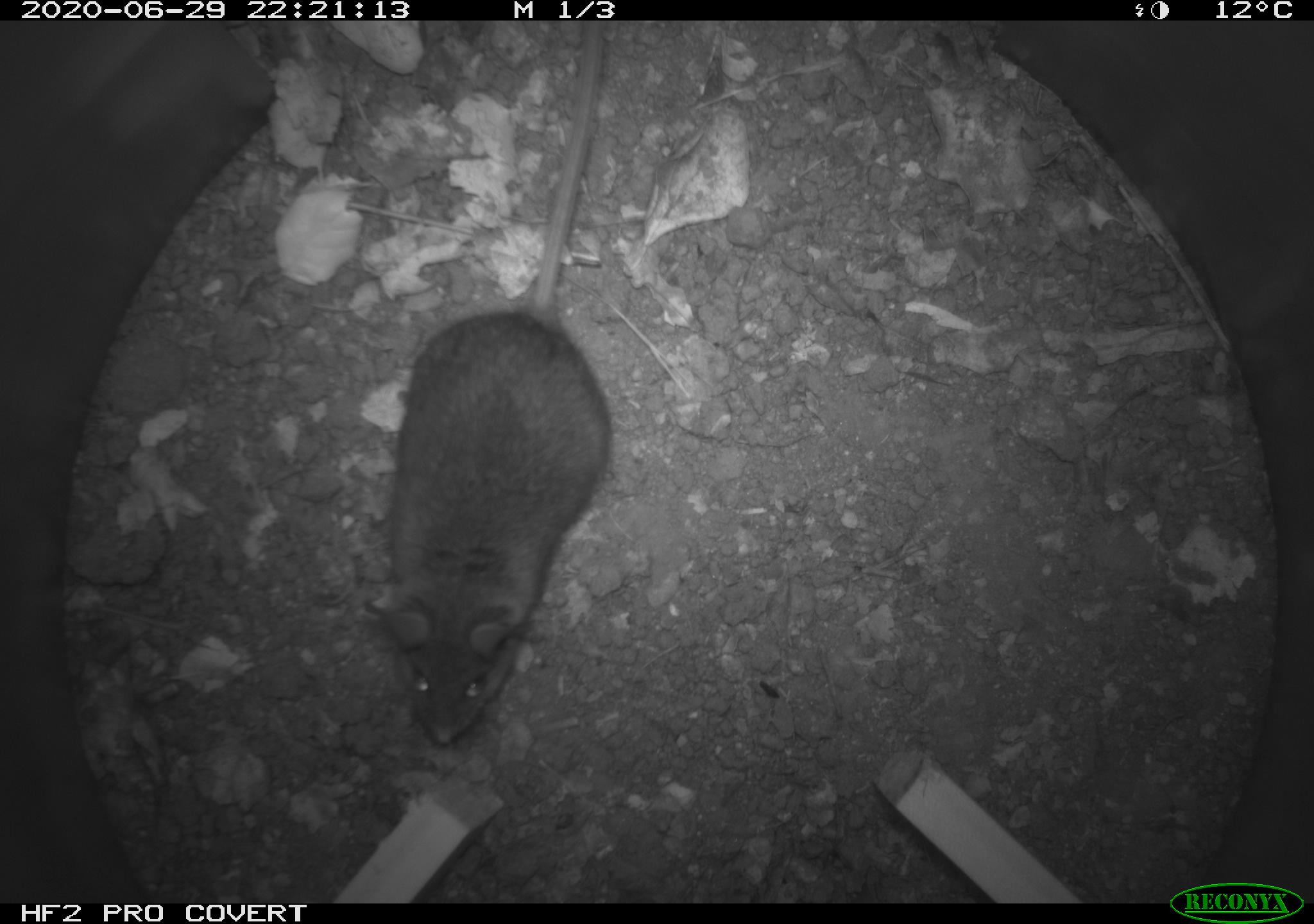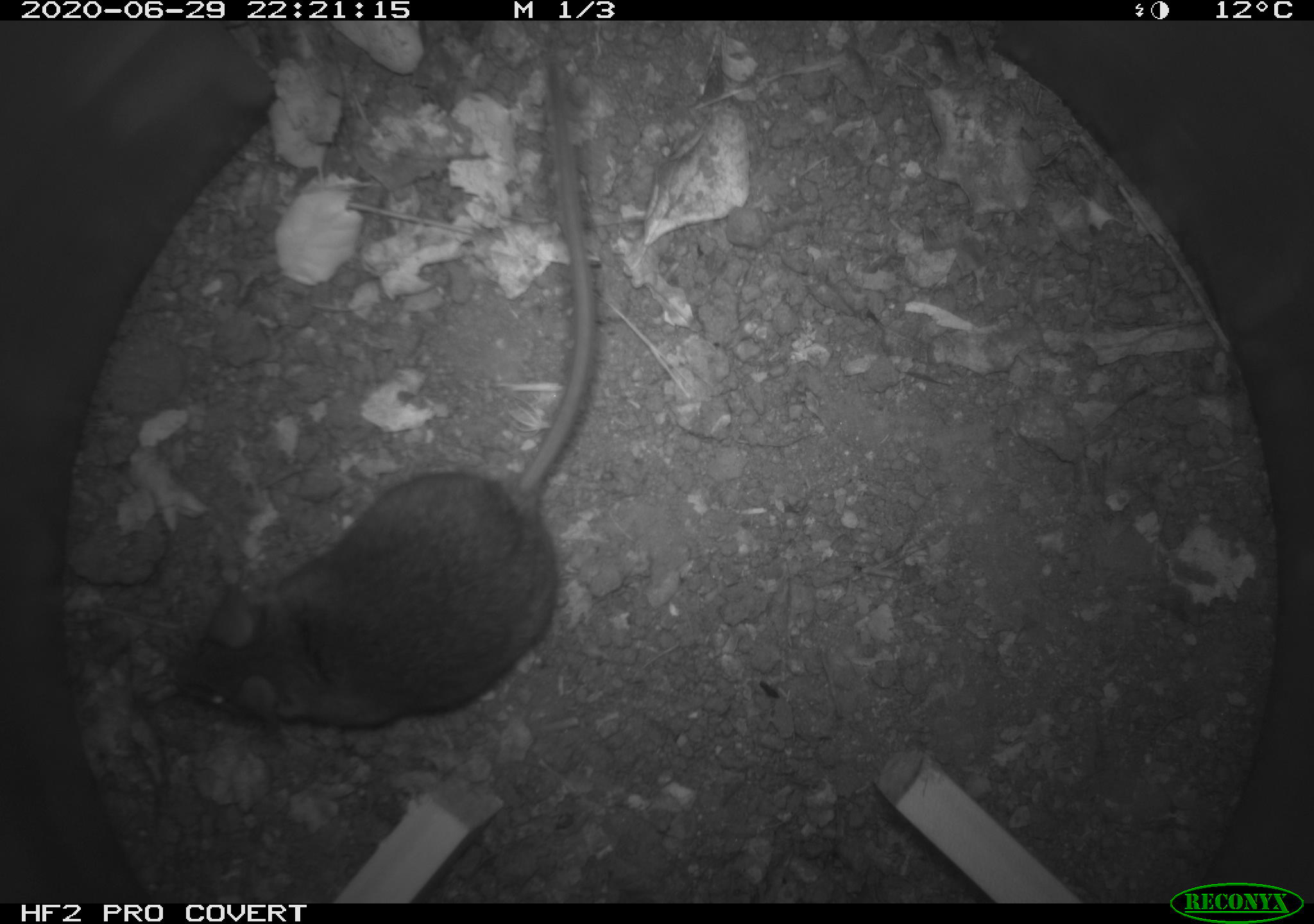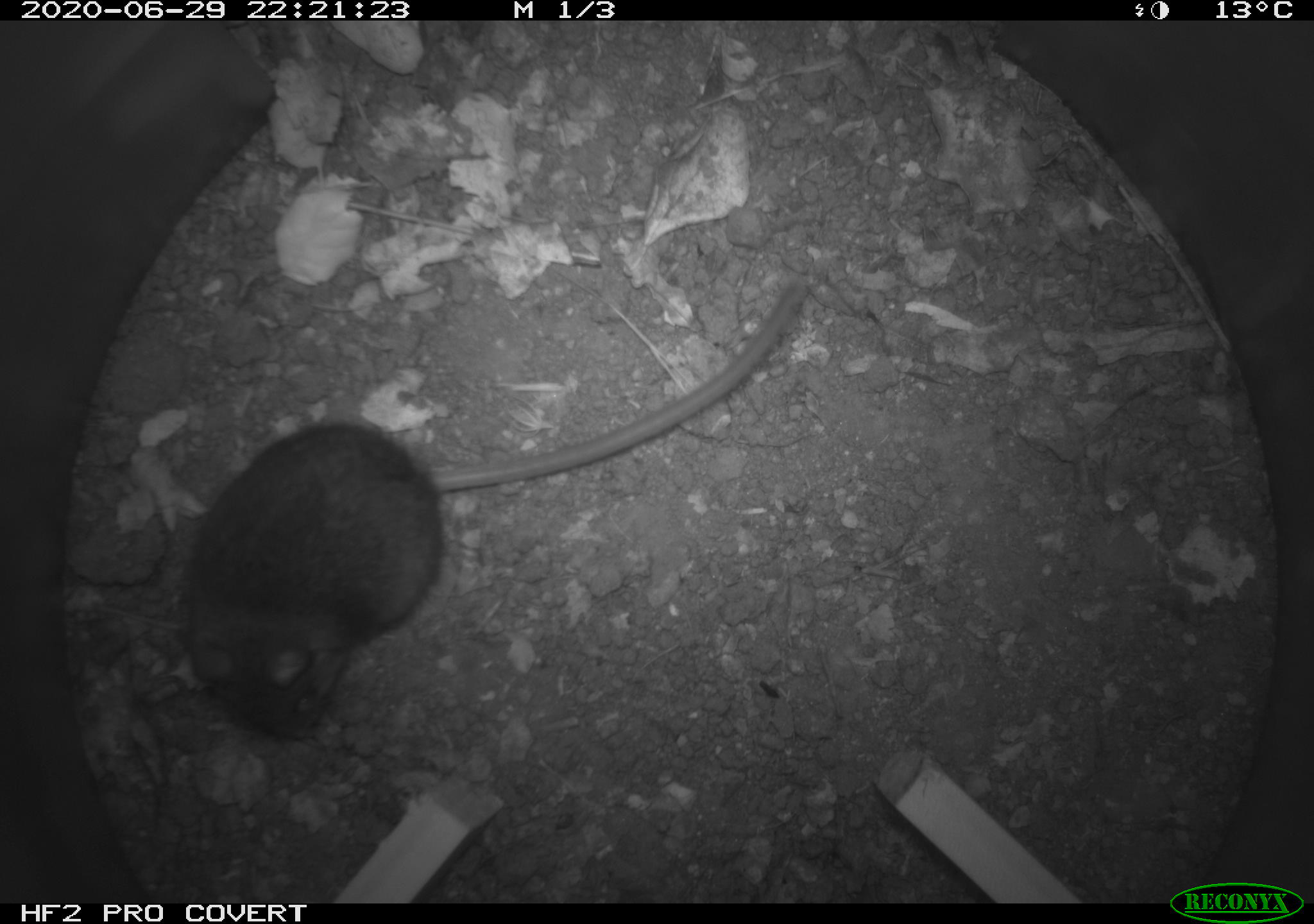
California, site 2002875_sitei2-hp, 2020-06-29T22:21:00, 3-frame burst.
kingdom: Animalia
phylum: Chordata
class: Mammalia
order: Rodentia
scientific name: Rodentia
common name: rodent